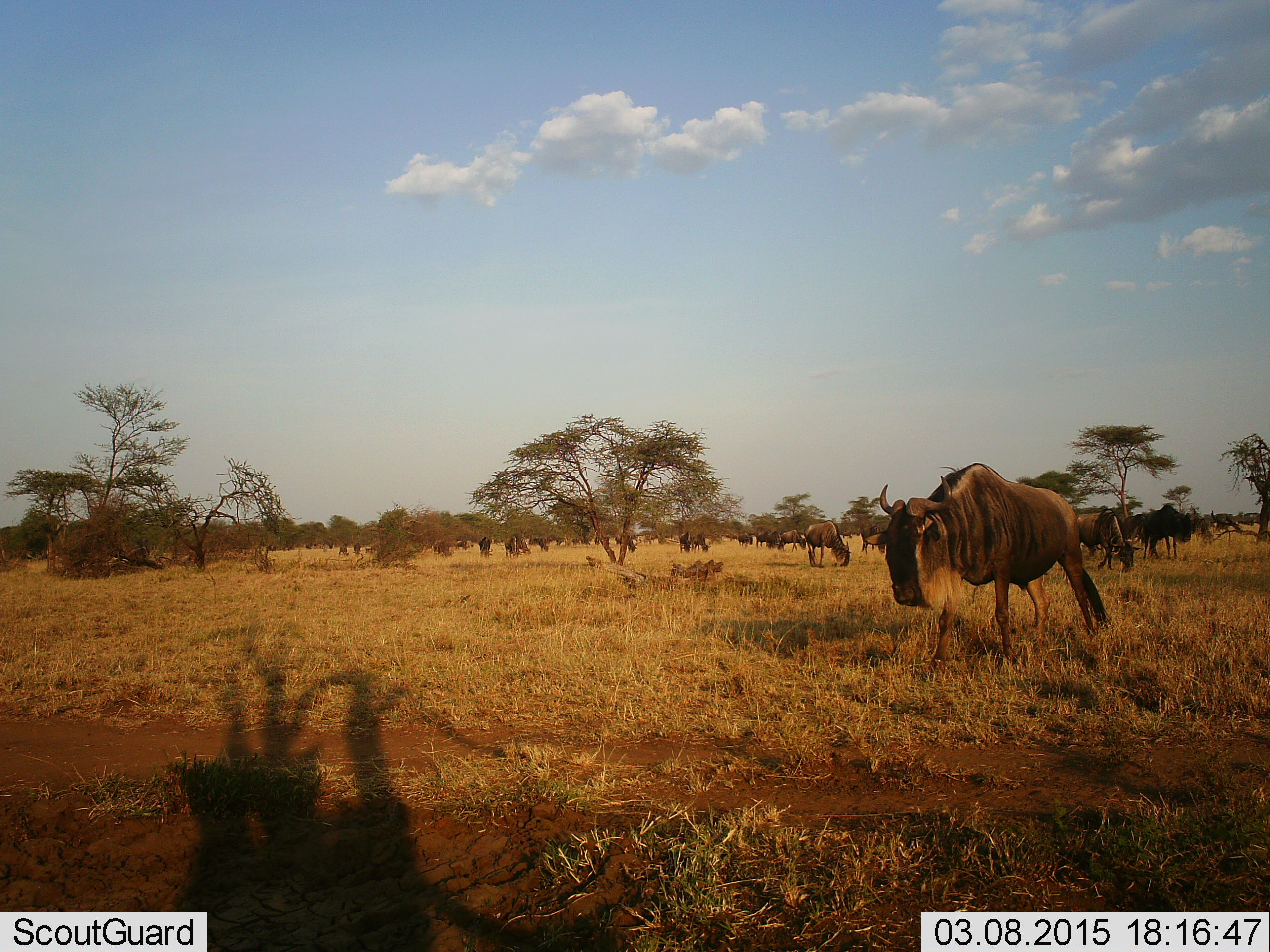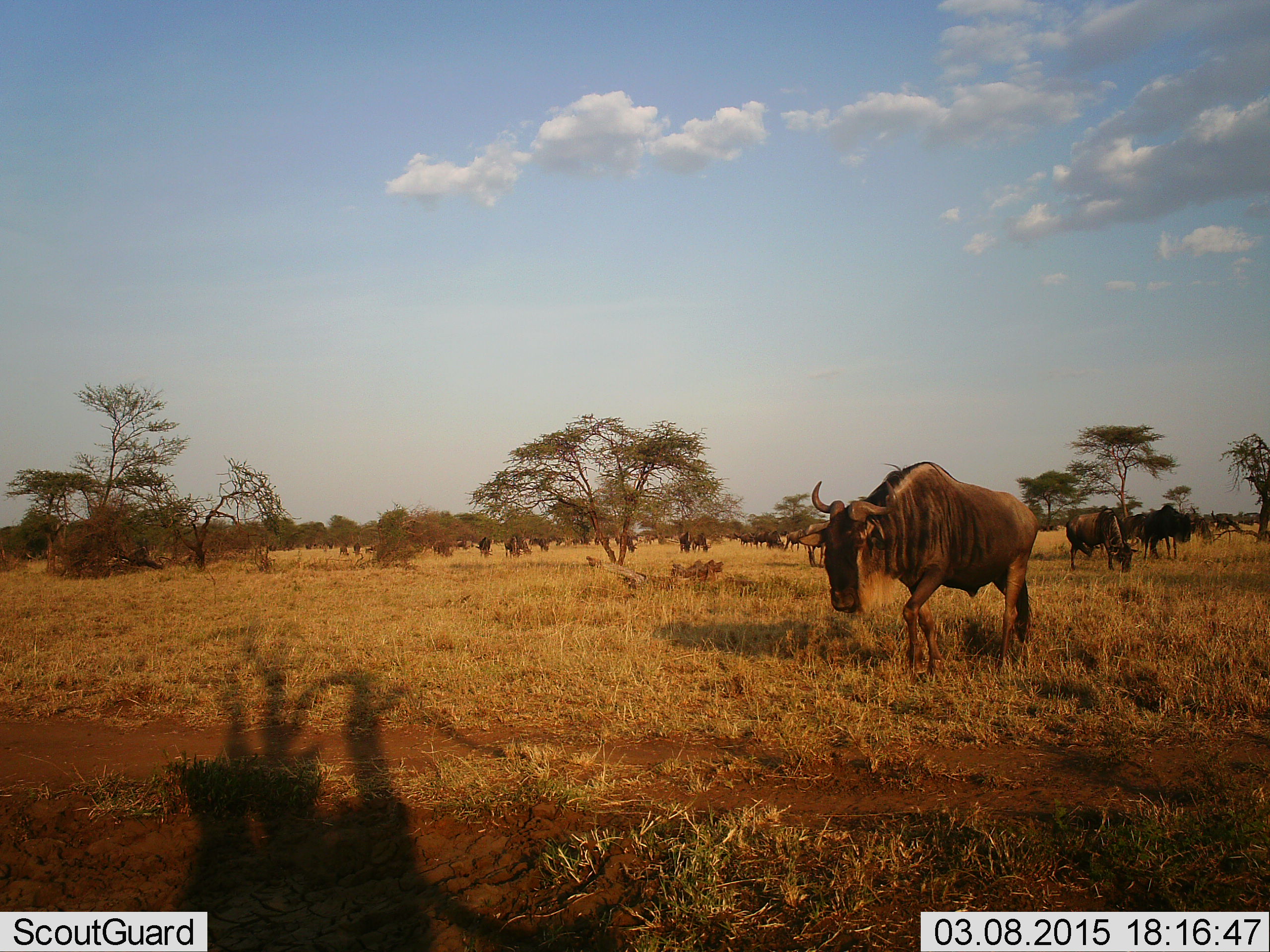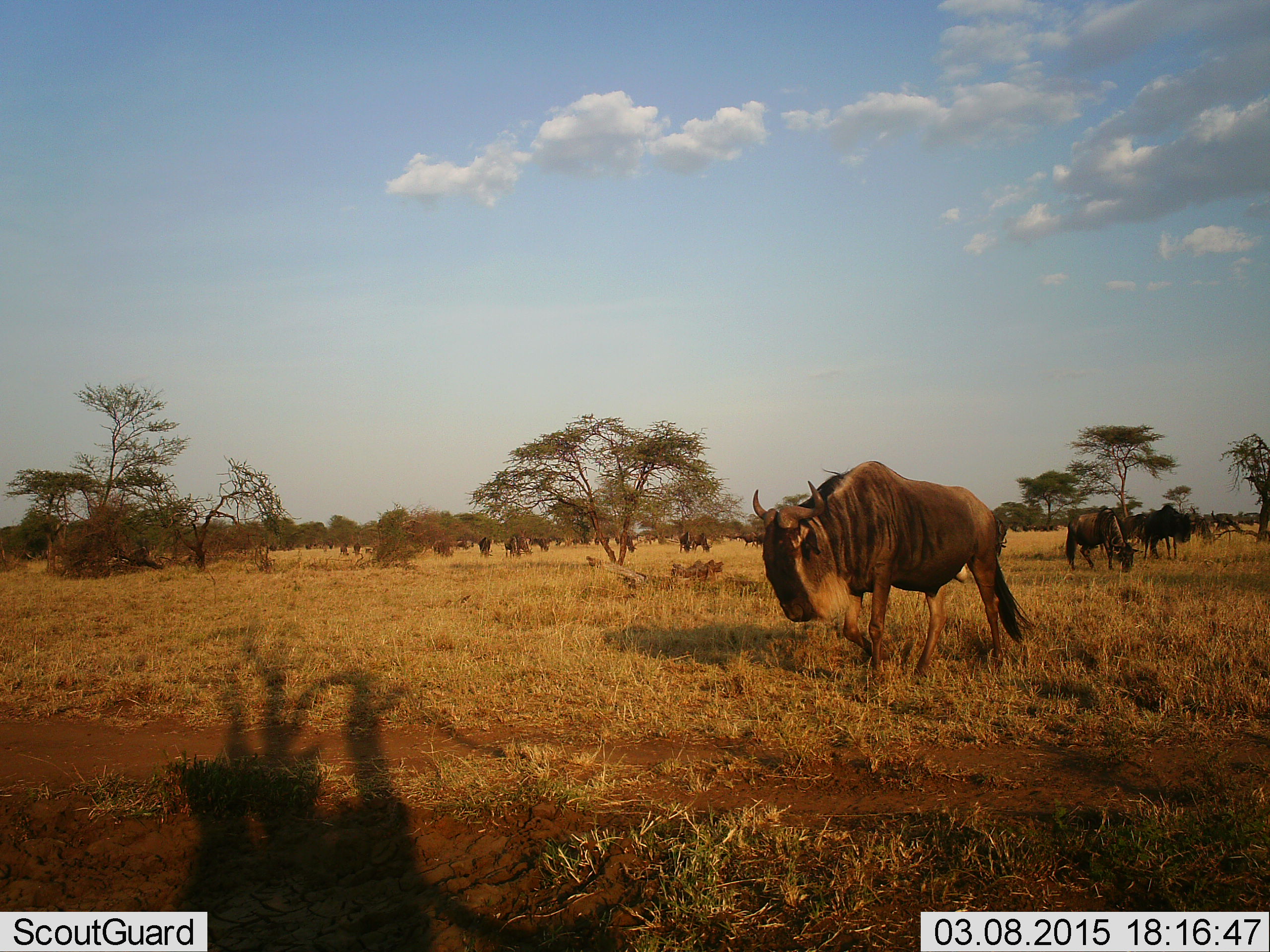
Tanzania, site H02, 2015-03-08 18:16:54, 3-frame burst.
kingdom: Animalia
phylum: Chordata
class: Mammalia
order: Artiodactyla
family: Bovidae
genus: Connochaetes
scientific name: Connochaetes taurinus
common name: blue wildebeest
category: wildebeest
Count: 11-50.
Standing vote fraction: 70%.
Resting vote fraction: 10%.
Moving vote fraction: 60%.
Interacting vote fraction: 0%.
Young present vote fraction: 0%.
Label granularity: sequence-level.